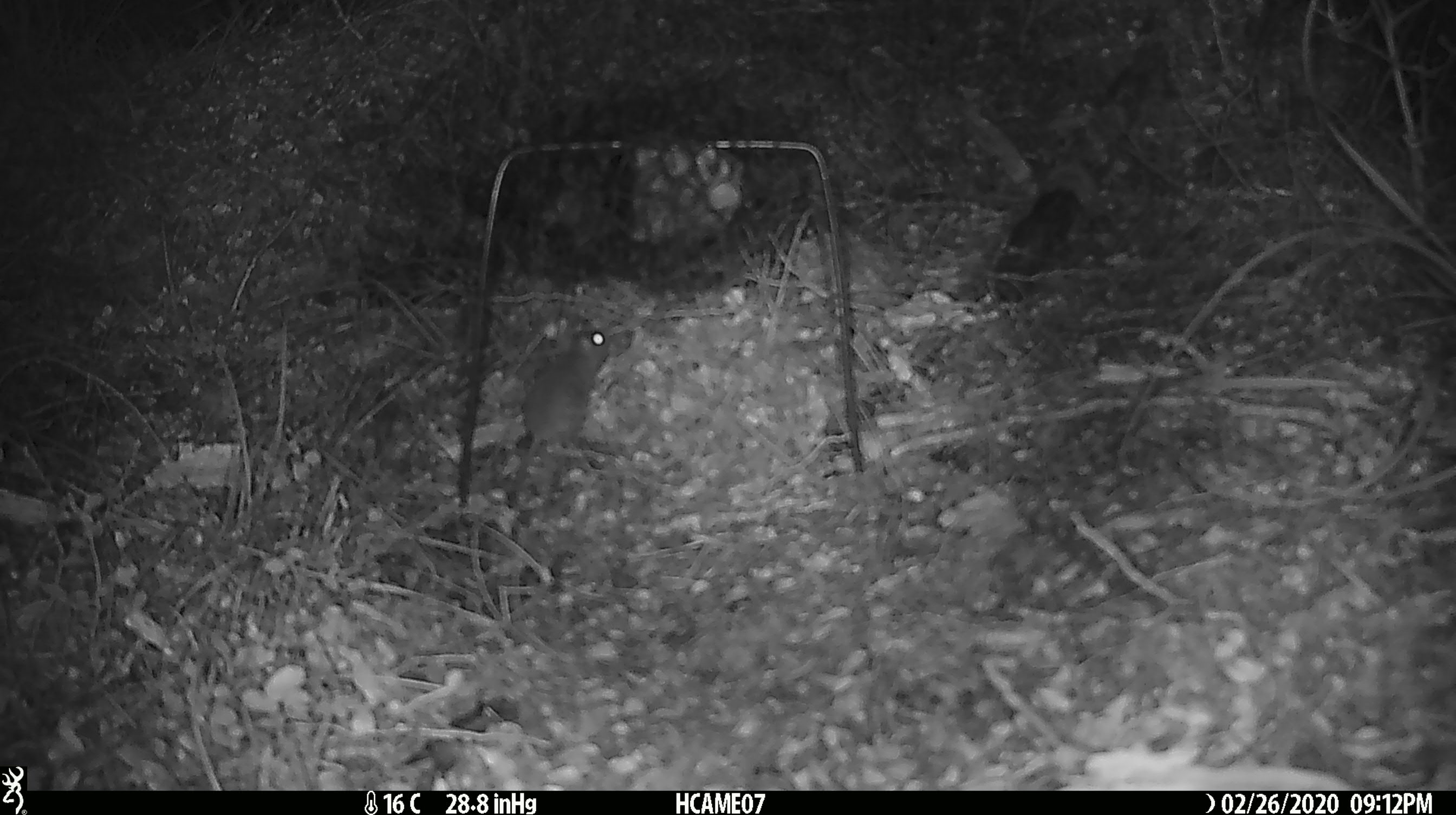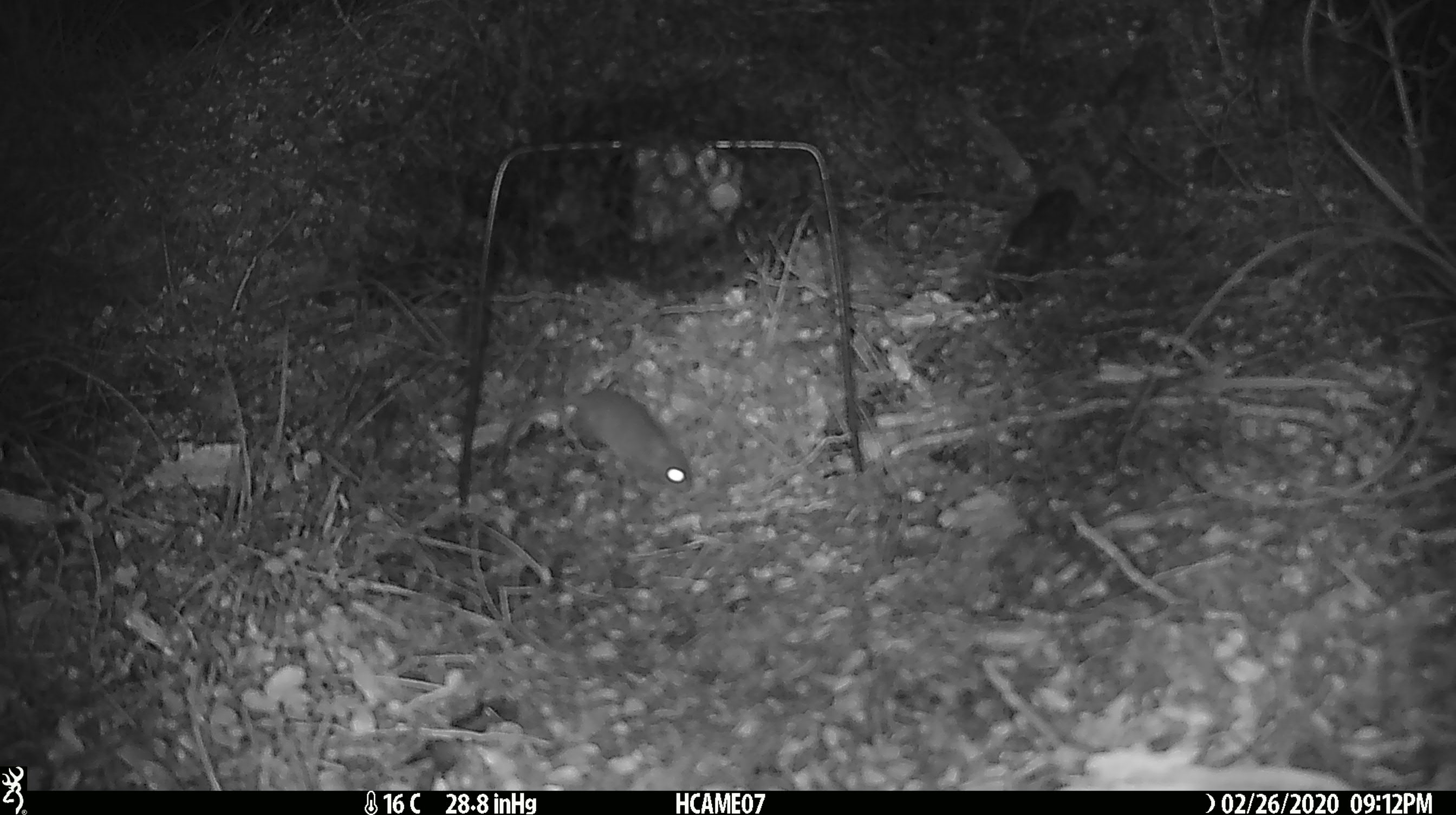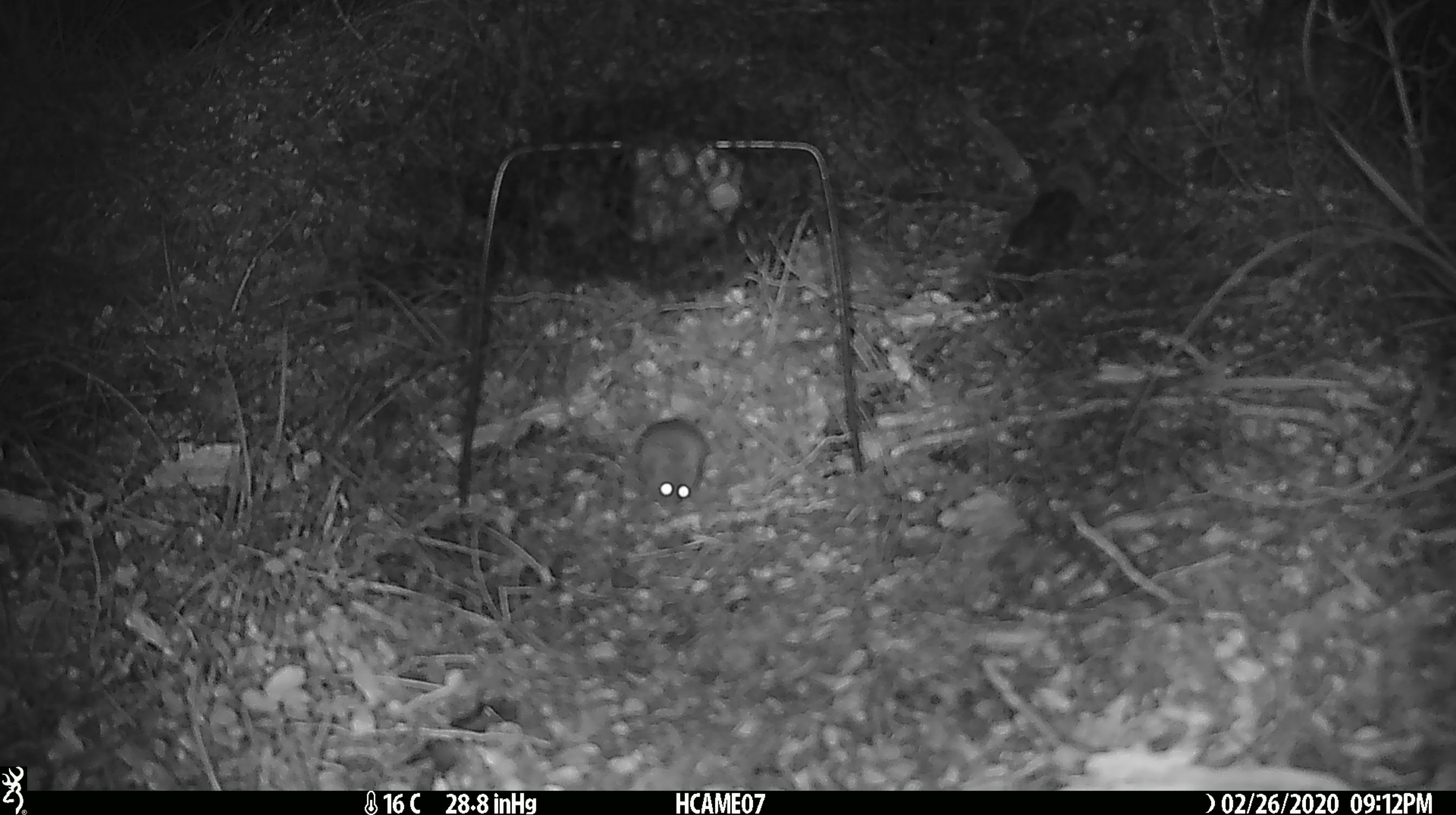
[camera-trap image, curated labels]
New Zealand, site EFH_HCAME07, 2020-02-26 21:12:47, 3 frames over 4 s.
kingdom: Animalia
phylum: Chordata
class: Mammalia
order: Rodentia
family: Muridae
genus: Mus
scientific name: Mus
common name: mouse